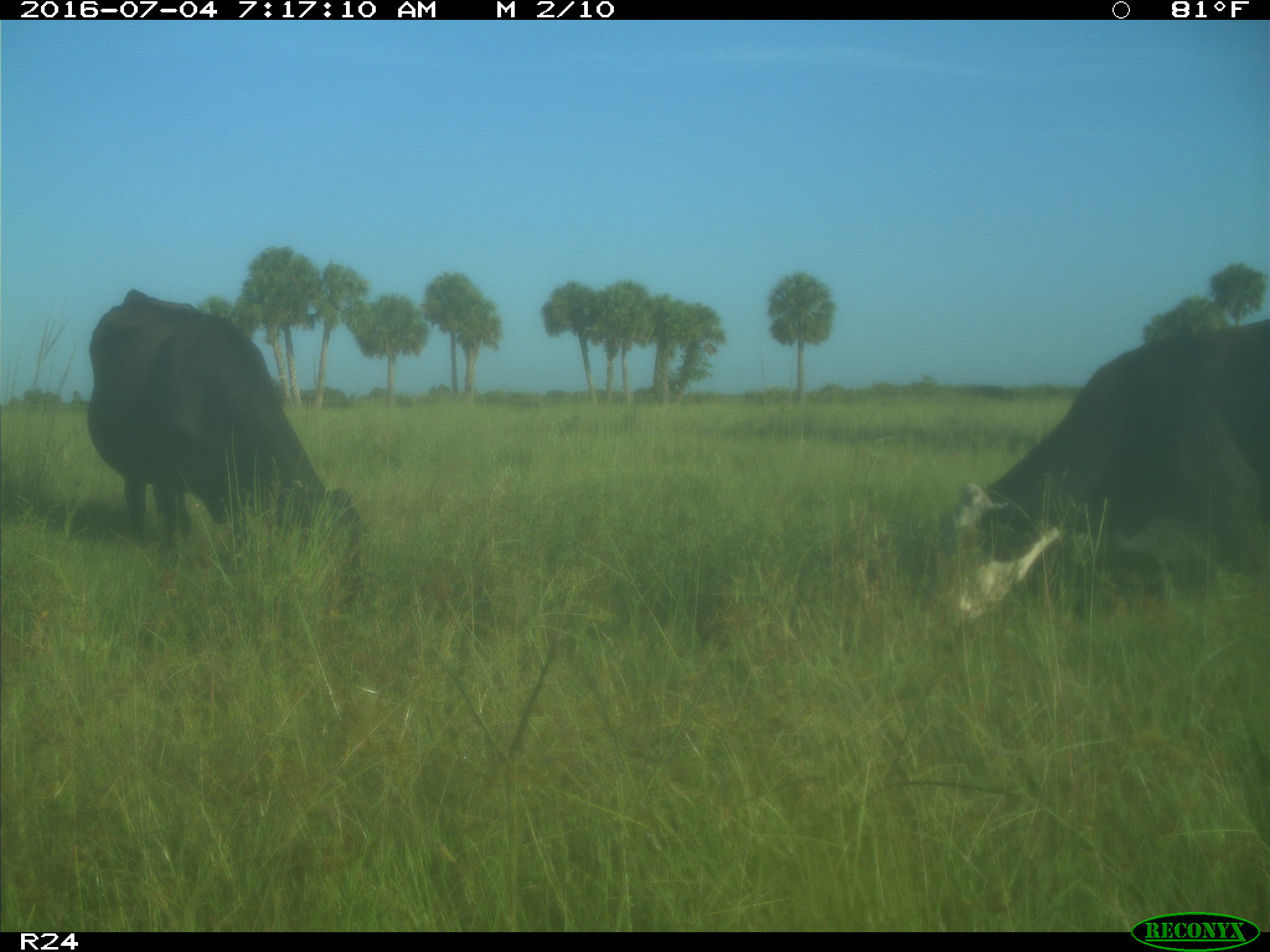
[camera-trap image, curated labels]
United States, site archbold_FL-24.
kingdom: Animalia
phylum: Chordata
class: Mammalia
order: Artiodactyla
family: Bovidae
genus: Bos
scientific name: Bos taurus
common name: domestic cow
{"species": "Bos taurus (domestic cow)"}